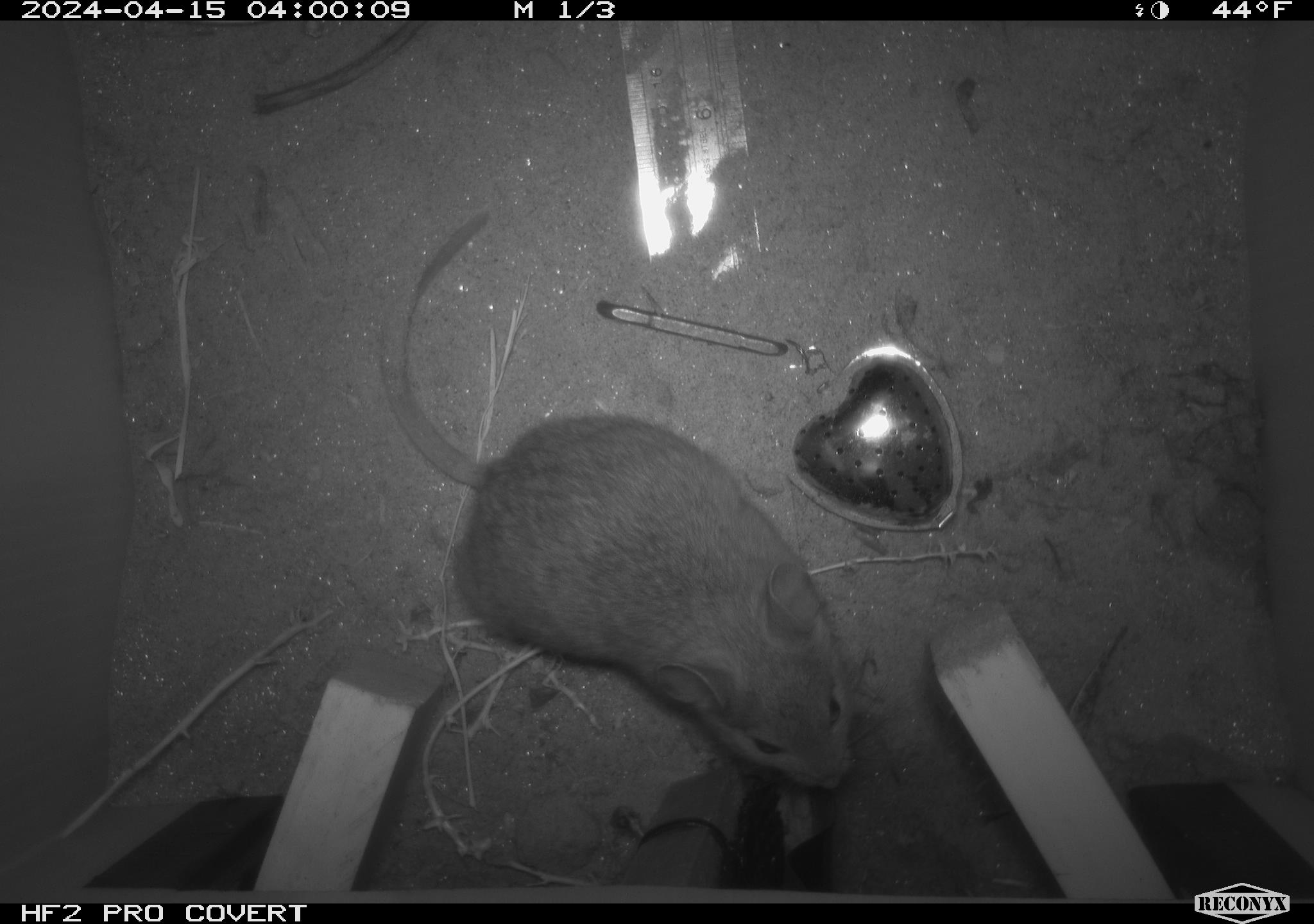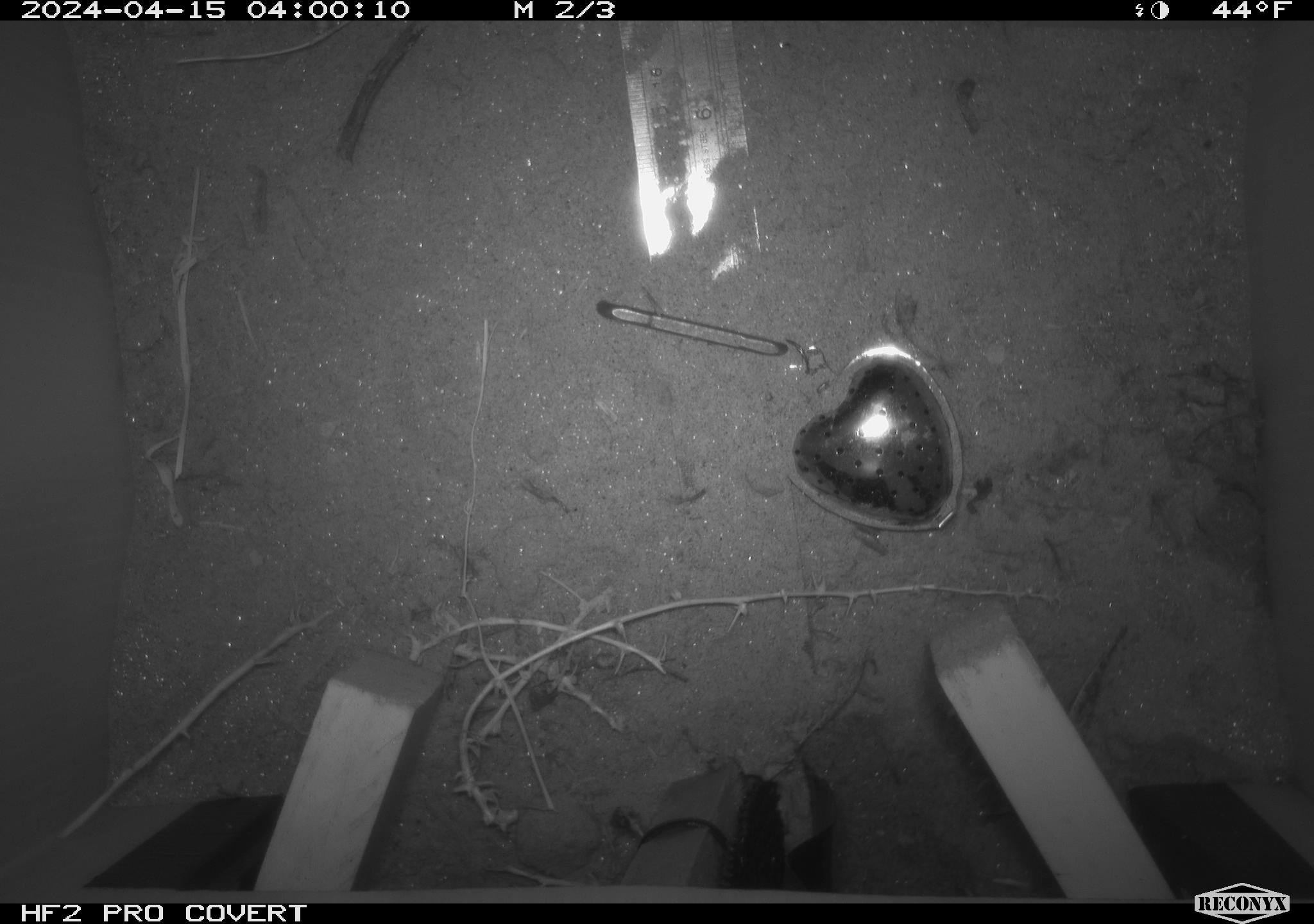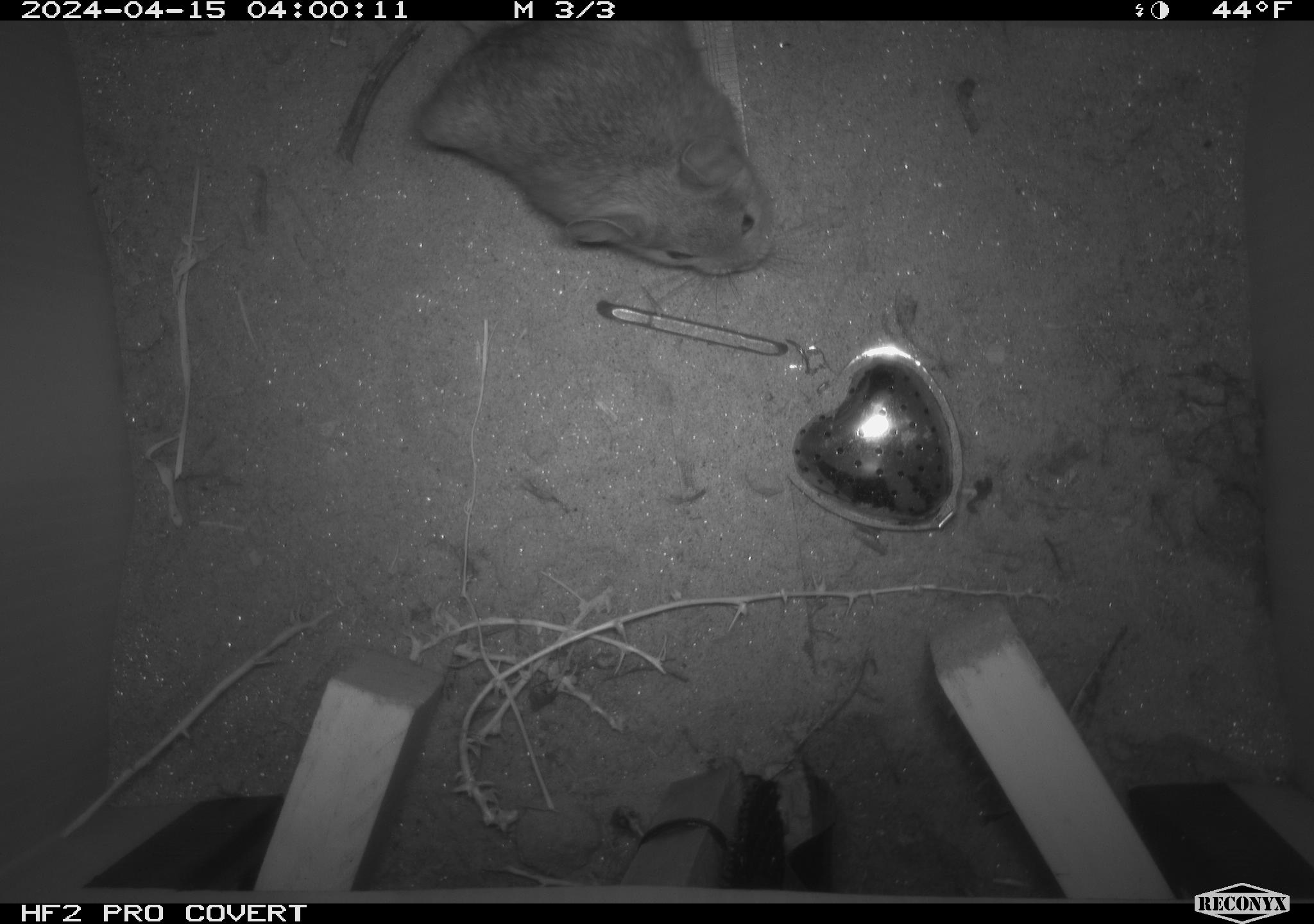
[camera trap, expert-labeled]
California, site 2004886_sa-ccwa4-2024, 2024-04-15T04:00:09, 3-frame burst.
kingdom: Animalia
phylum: Chordata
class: Mammalia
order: Rodentia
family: Cricetidae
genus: Neotoma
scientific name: Neotoma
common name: pack rat or woodrat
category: neotoma species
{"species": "neotoma species (pack rat or woodrat) (Neotoma)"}